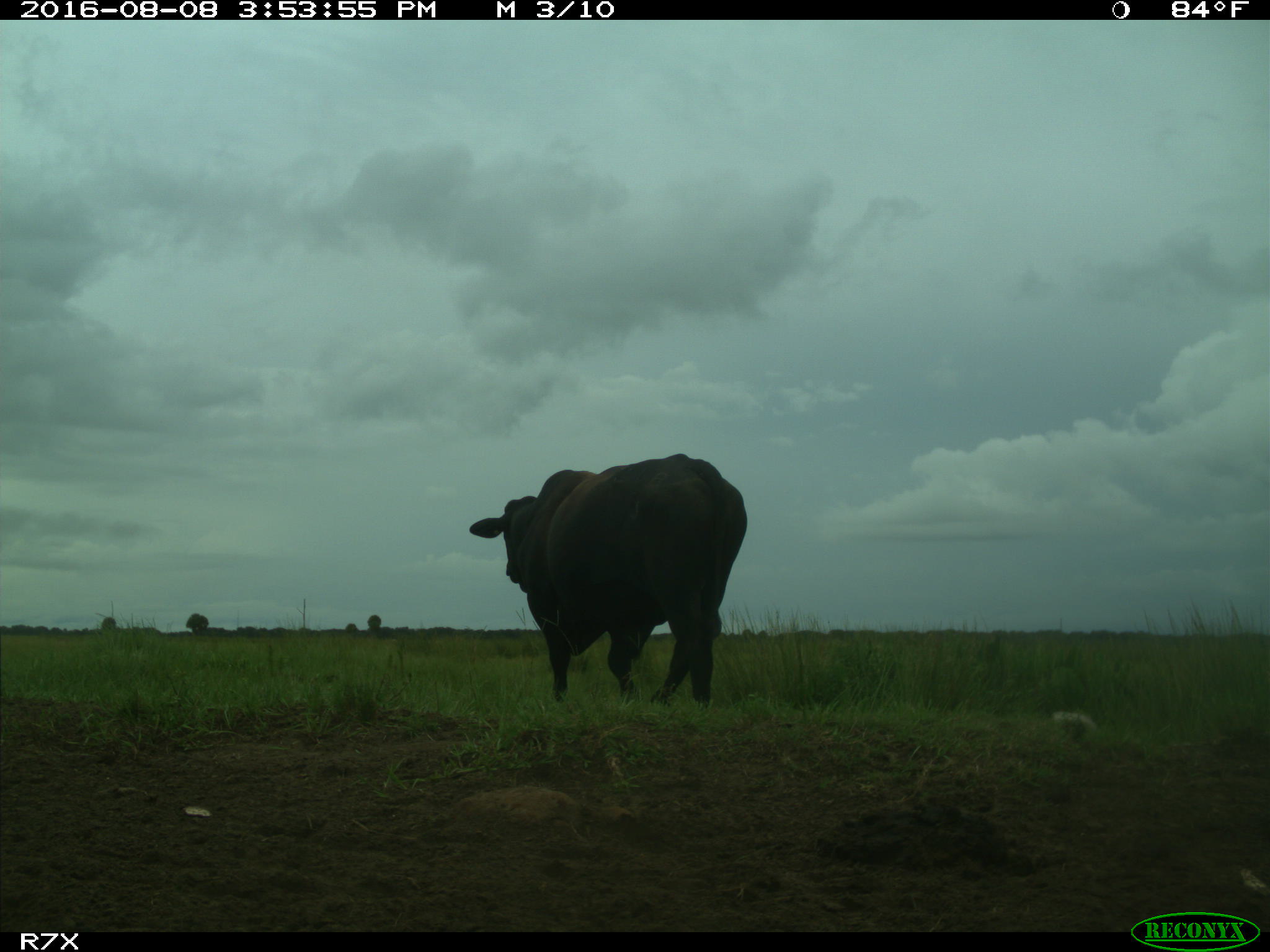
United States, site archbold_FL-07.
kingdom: Animalia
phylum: Chordata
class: Mammalia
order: Artiodactyla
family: Bovidae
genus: Bos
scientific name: Bos taurus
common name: domestic cow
Bos taurus (domestic cow).